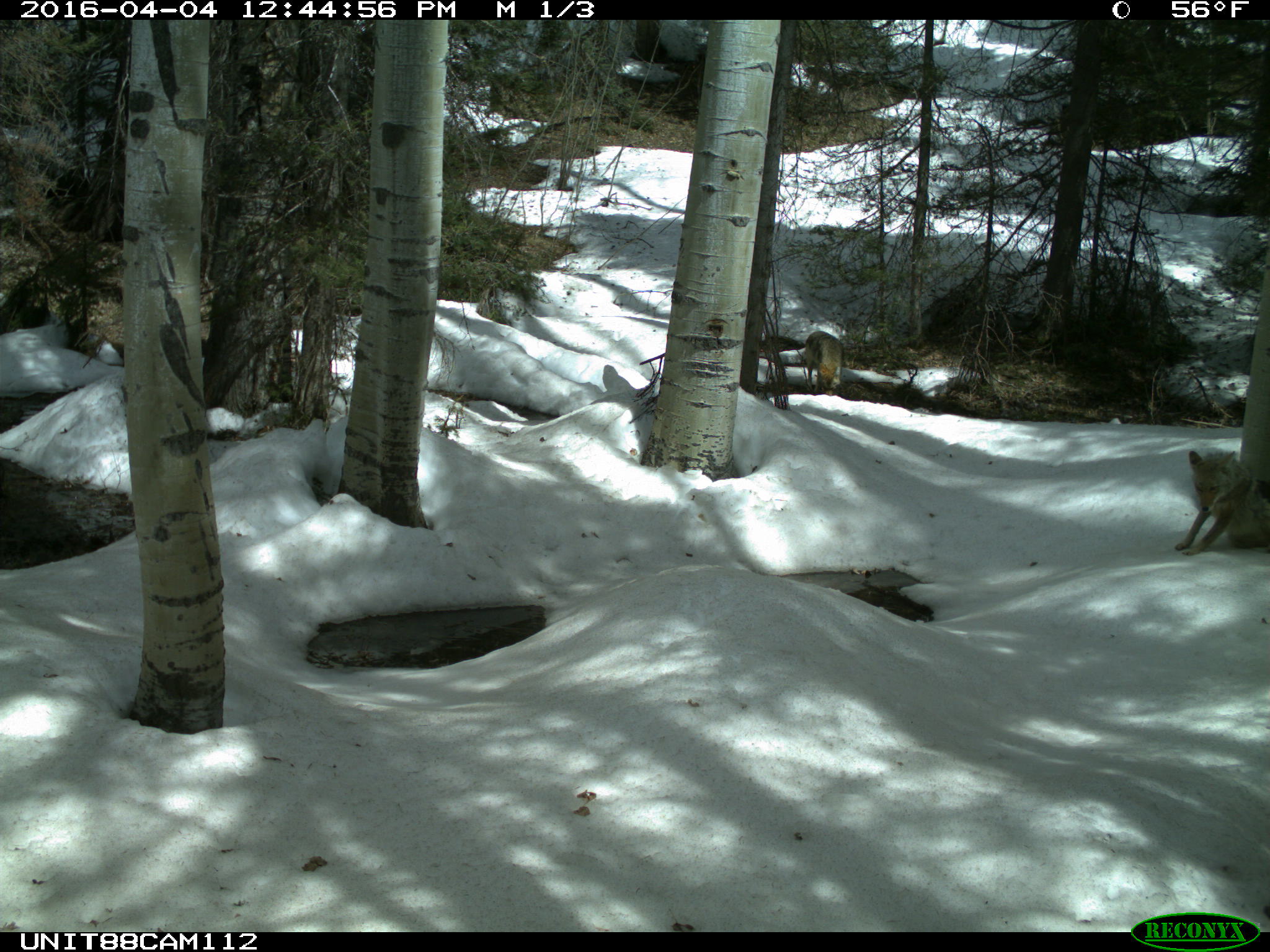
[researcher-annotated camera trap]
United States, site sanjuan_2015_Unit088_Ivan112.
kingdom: Animalia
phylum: Chordata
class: Mammalia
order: Carnivora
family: Canidae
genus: Canis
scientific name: Canis latrans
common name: coyote